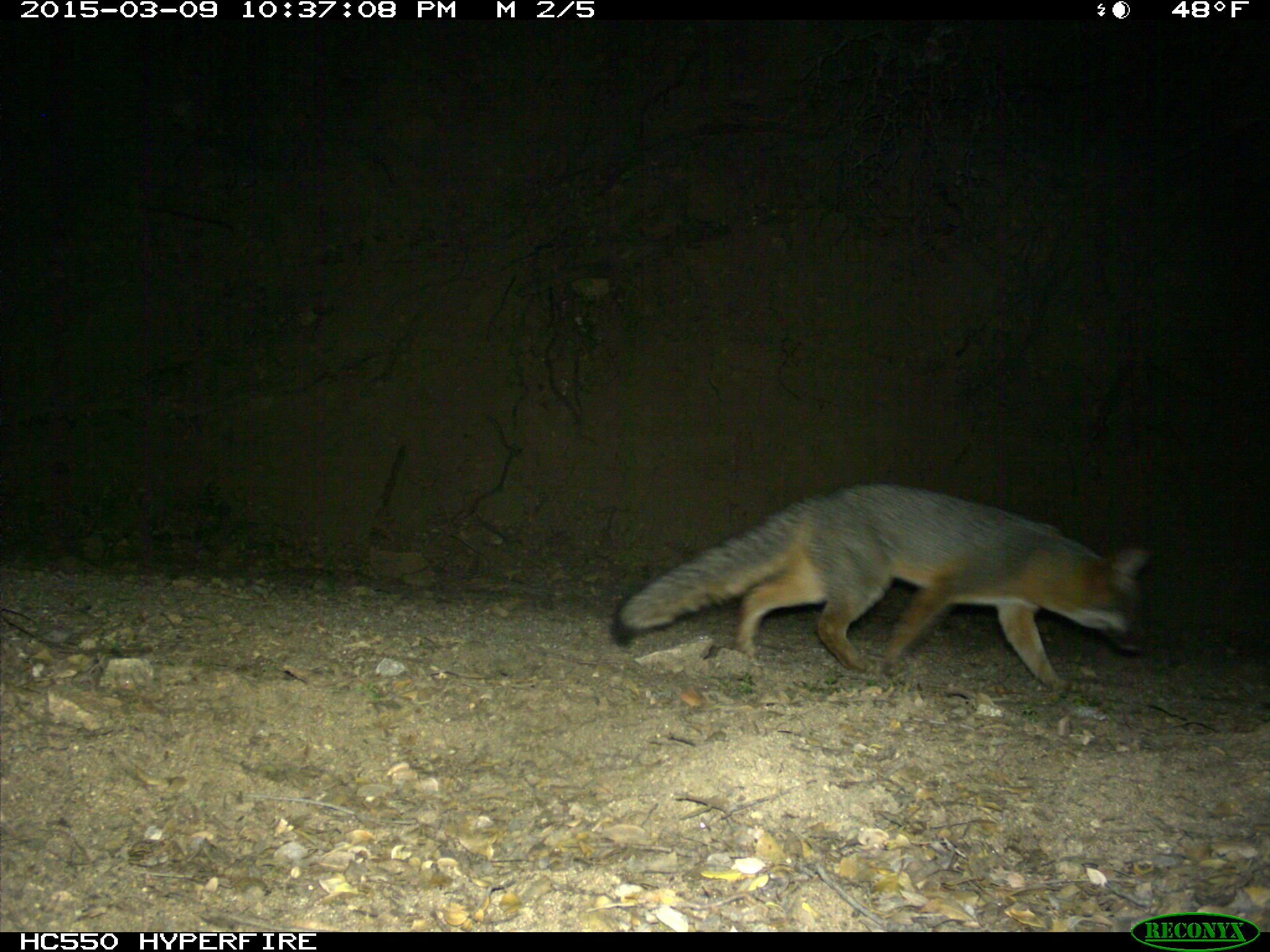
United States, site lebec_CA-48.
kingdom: Animalia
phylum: Chordata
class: Mammalia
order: Carnivora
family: Canidae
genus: Urocyon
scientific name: Urocyon cinereoargenteus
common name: gray fox